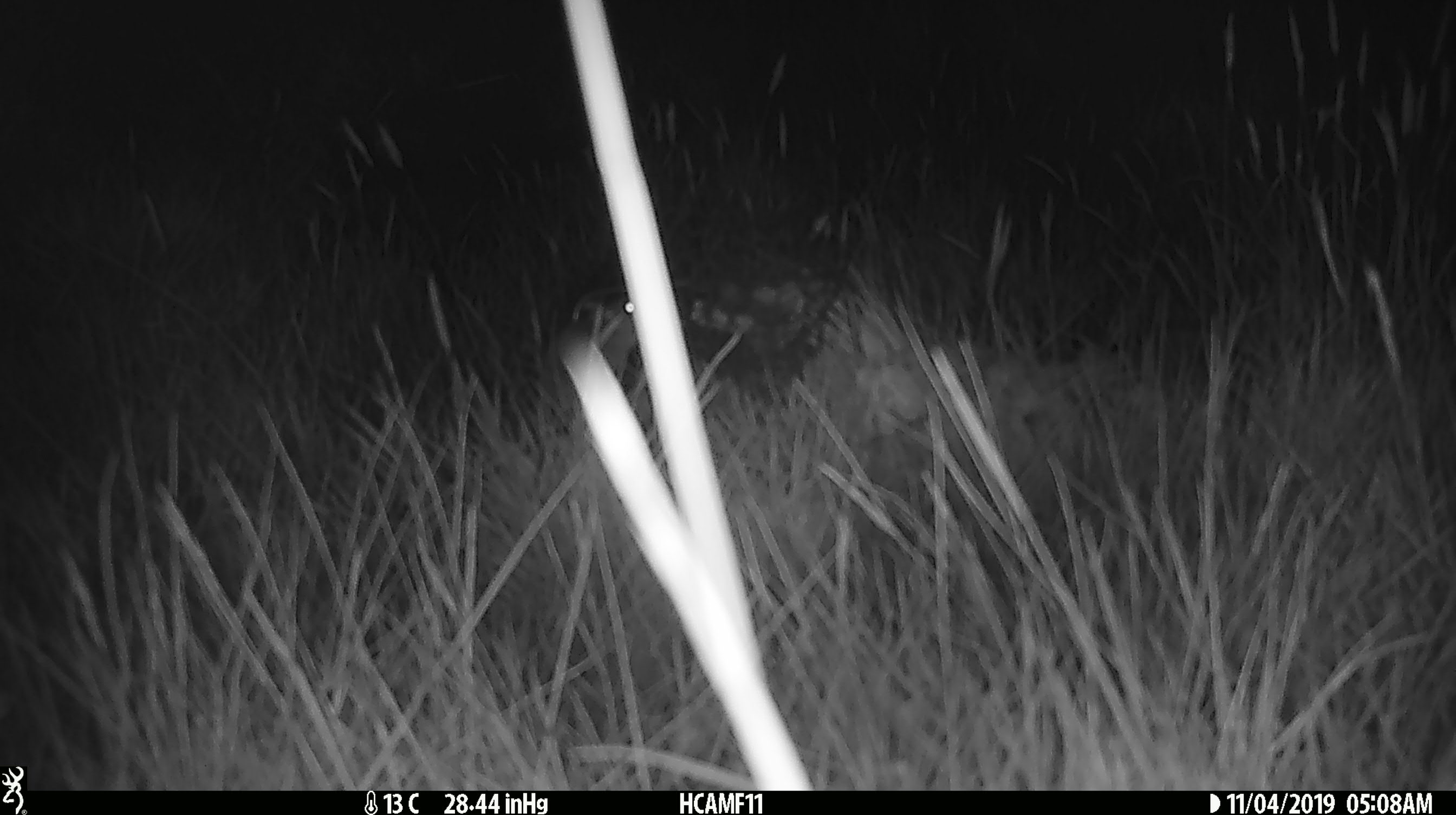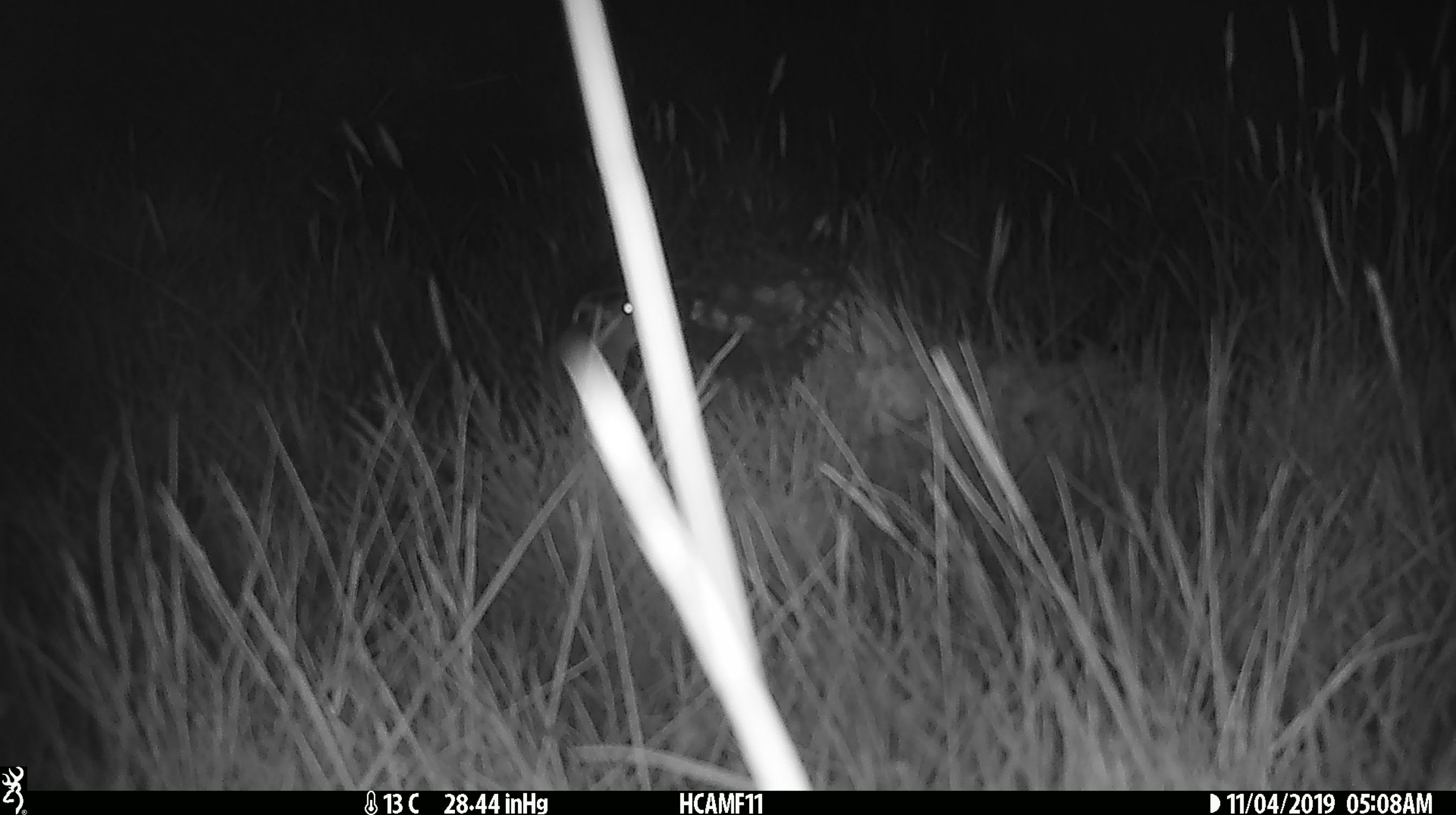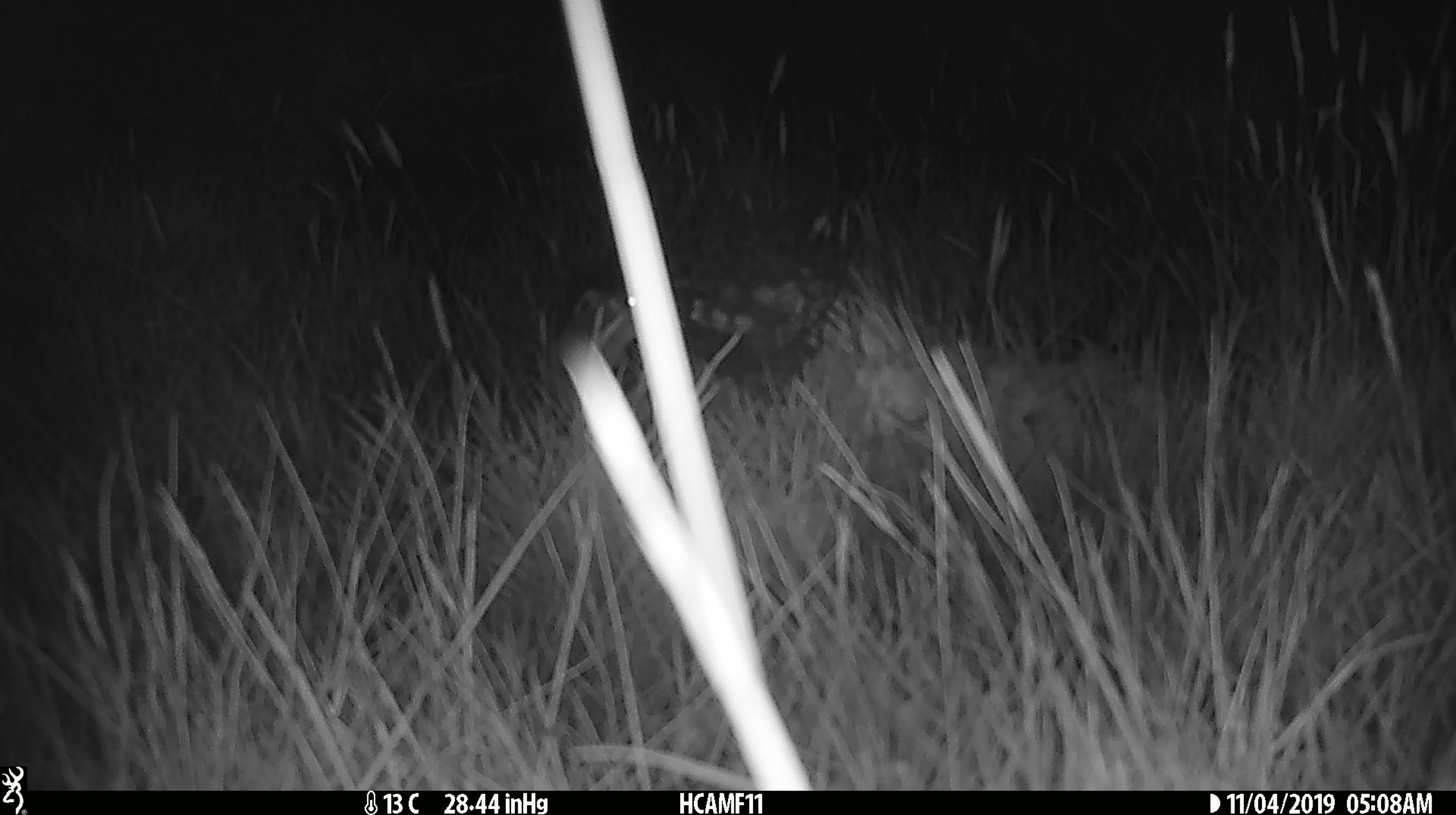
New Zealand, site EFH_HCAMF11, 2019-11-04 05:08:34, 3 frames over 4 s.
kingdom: Animalia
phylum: Chordata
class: Mammalia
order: Rodentia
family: Muridae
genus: Mus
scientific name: Mus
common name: mouse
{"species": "mouse (Mus)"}